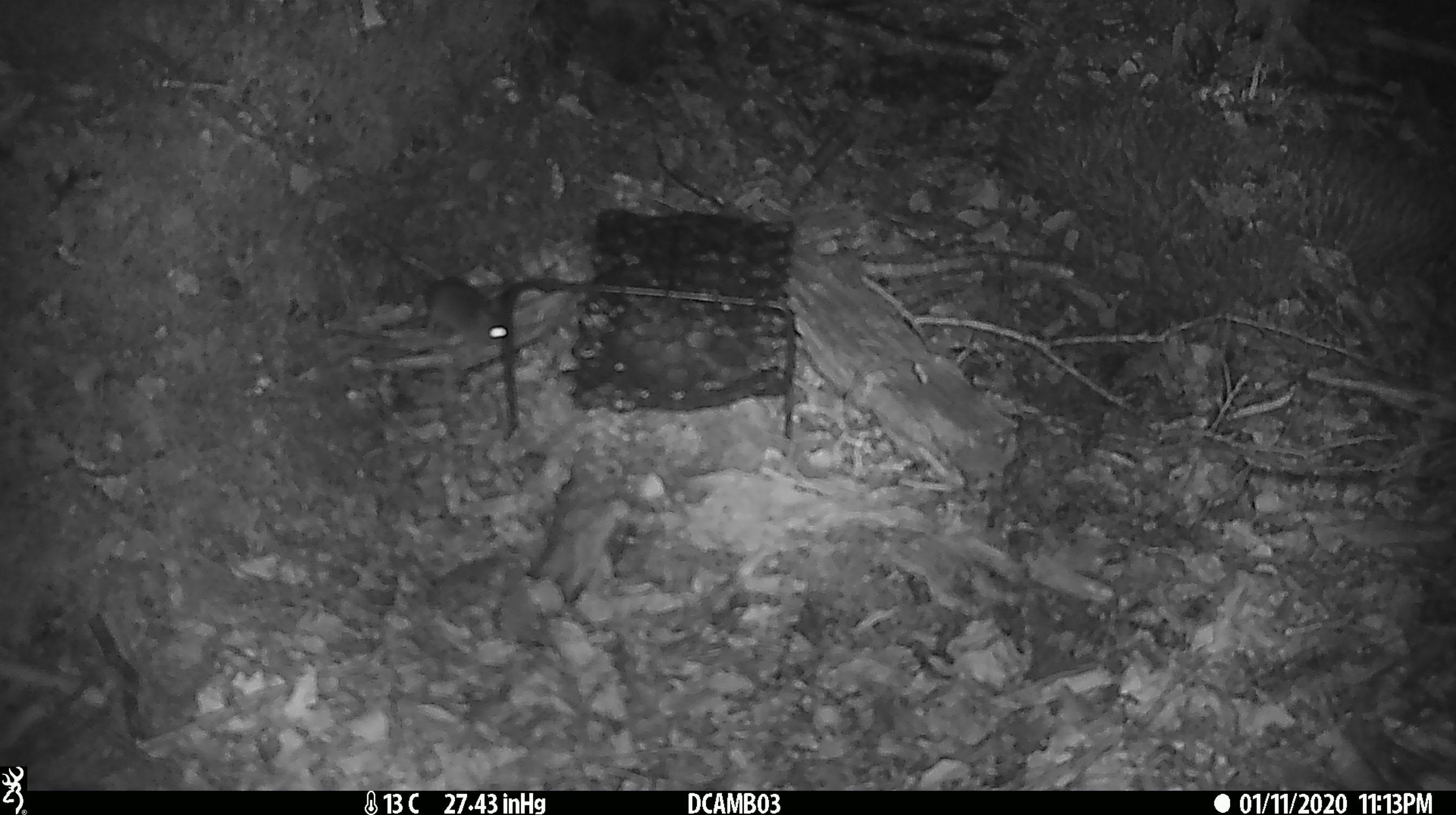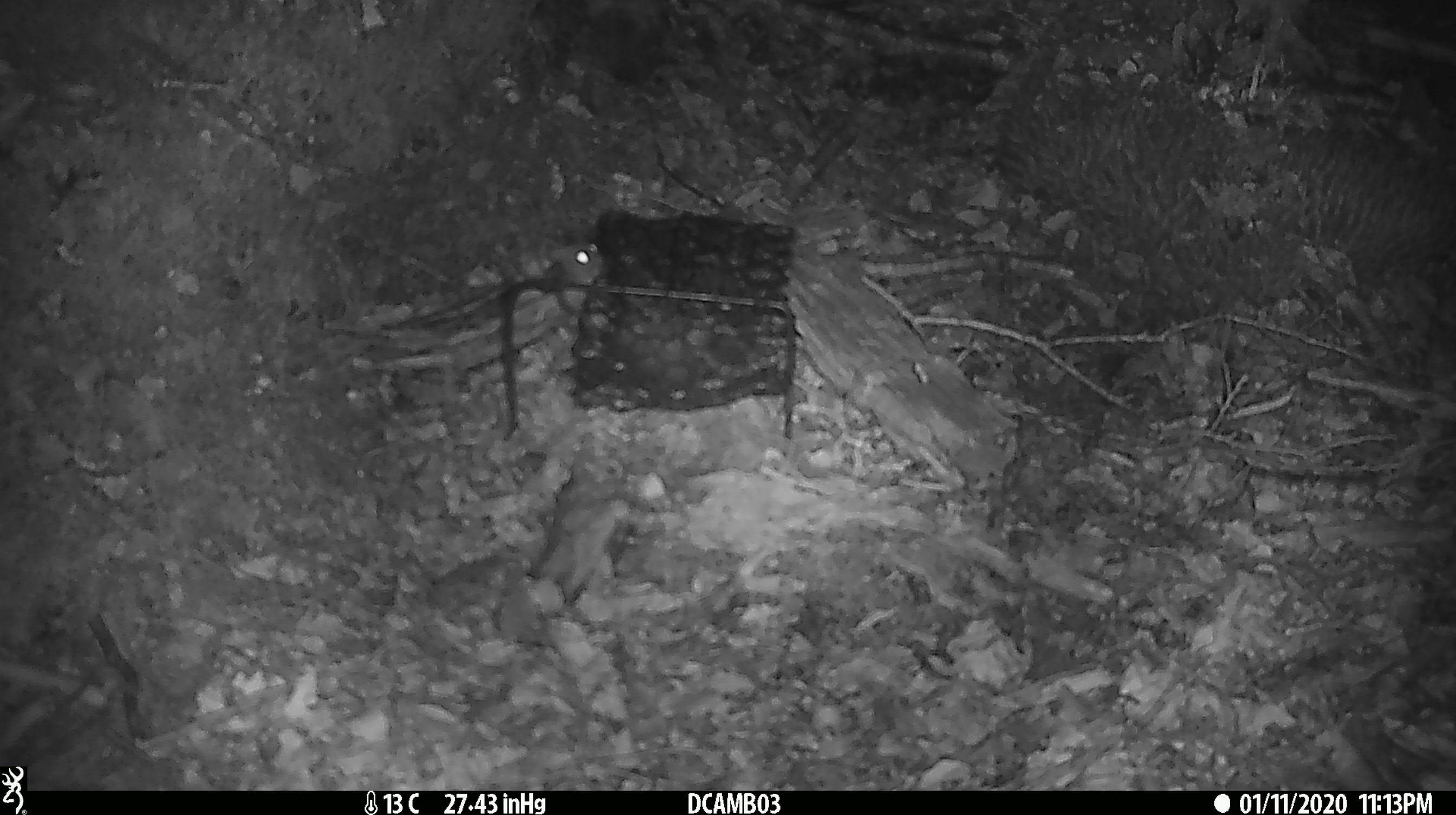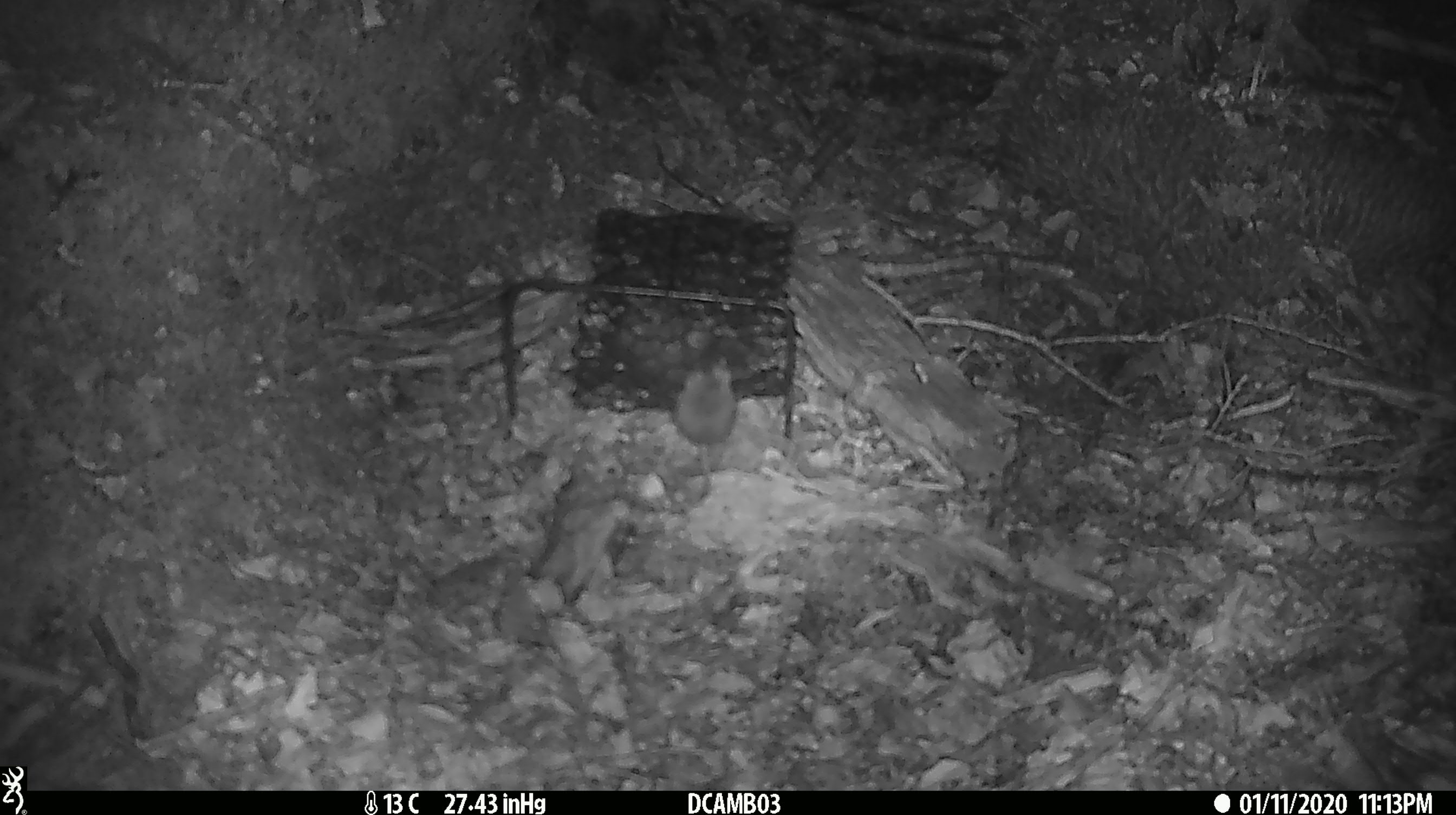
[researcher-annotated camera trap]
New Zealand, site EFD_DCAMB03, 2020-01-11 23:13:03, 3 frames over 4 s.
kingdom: Animalia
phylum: Chordata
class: Mammalia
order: Rodentia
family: Muridae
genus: Mus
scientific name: Mus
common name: mouse